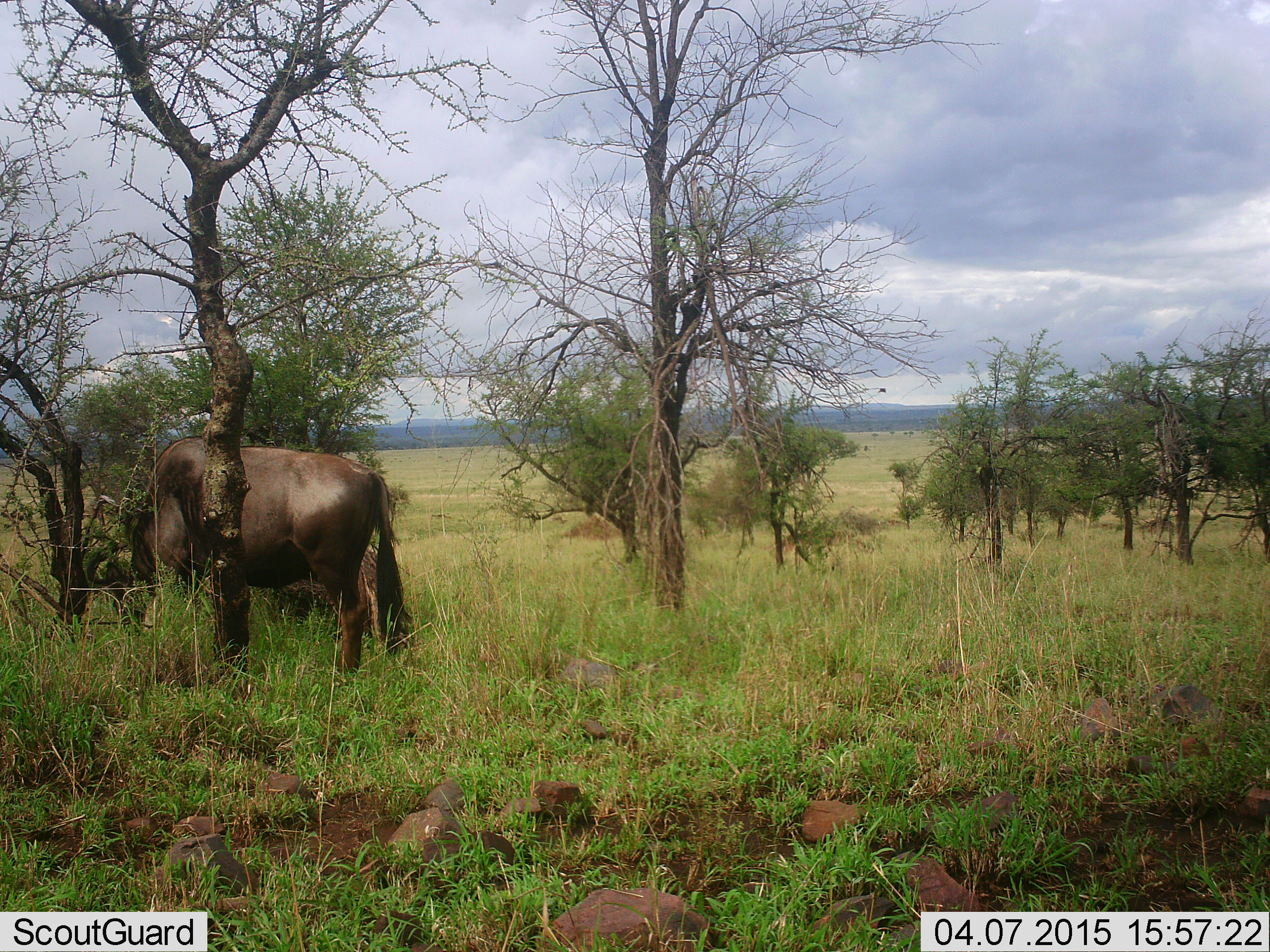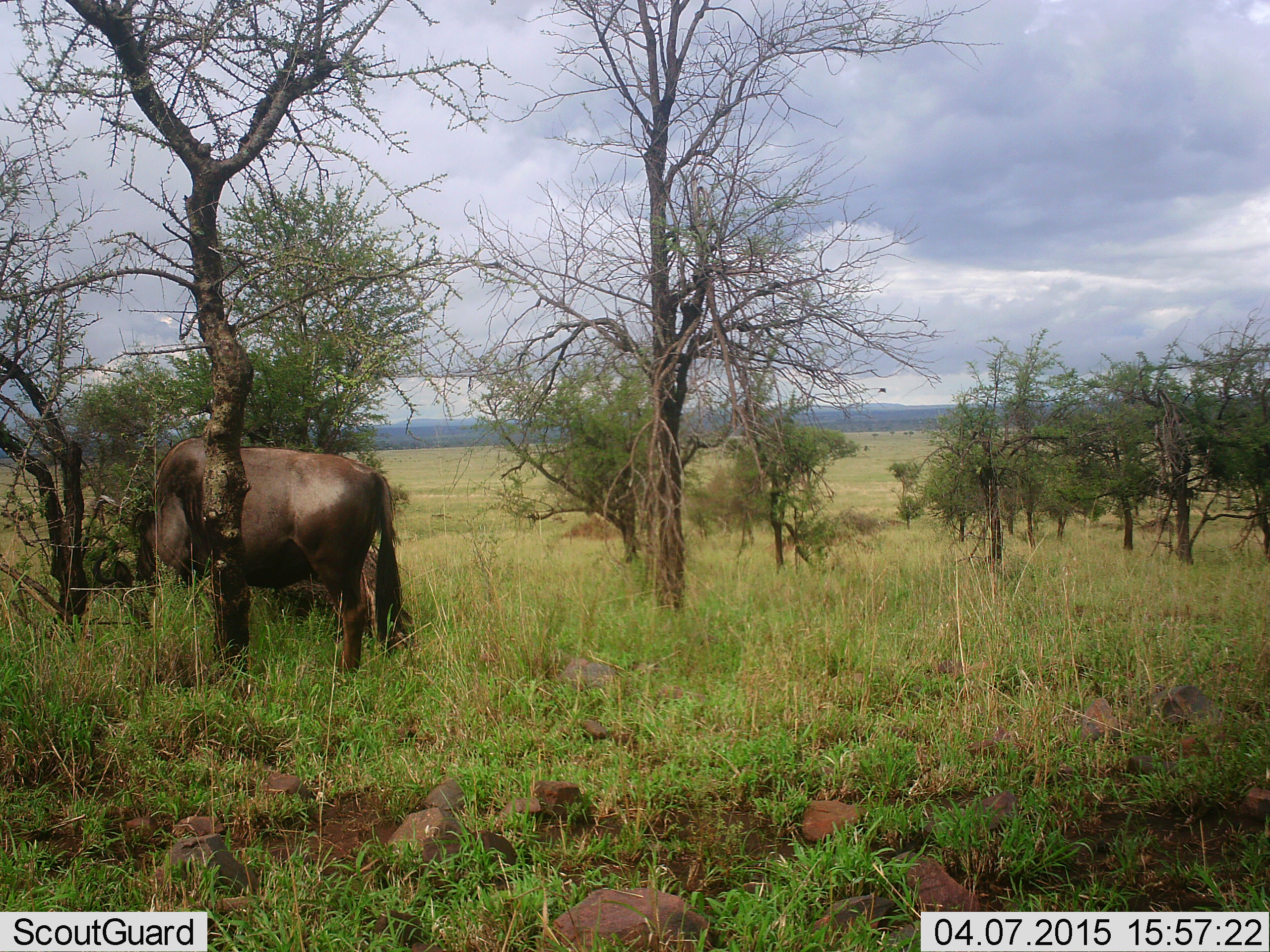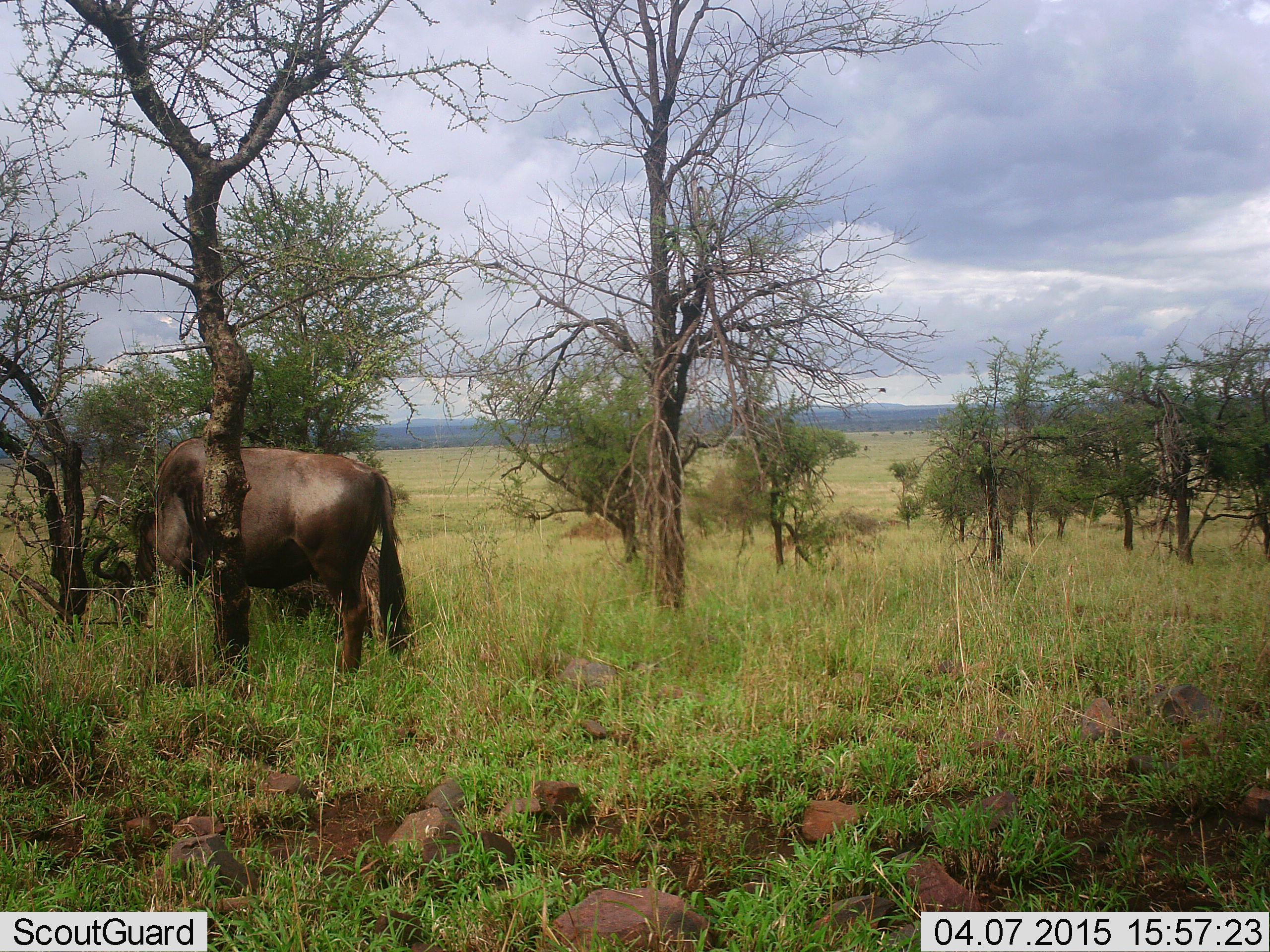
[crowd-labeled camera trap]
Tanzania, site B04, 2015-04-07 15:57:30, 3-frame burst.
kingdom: Animalia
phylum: Chordata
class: Mammalia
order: Artiodactyla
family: Bovidae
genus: Connochaetes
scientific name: Connochaetes taurinus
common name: blue wildebeest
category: wildebeest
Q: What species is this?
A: Wildebeest (blue wildebeest) (Connochaetes taurinus).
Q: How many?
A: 1.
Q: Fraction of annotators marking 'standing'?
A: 20%.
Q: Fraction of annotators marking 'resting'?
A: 10%.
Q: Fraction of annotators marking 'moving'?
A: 0%.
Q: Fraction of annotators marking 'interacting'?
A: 0%.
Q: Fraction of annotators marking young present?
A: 0%.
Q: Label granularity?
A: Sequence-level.